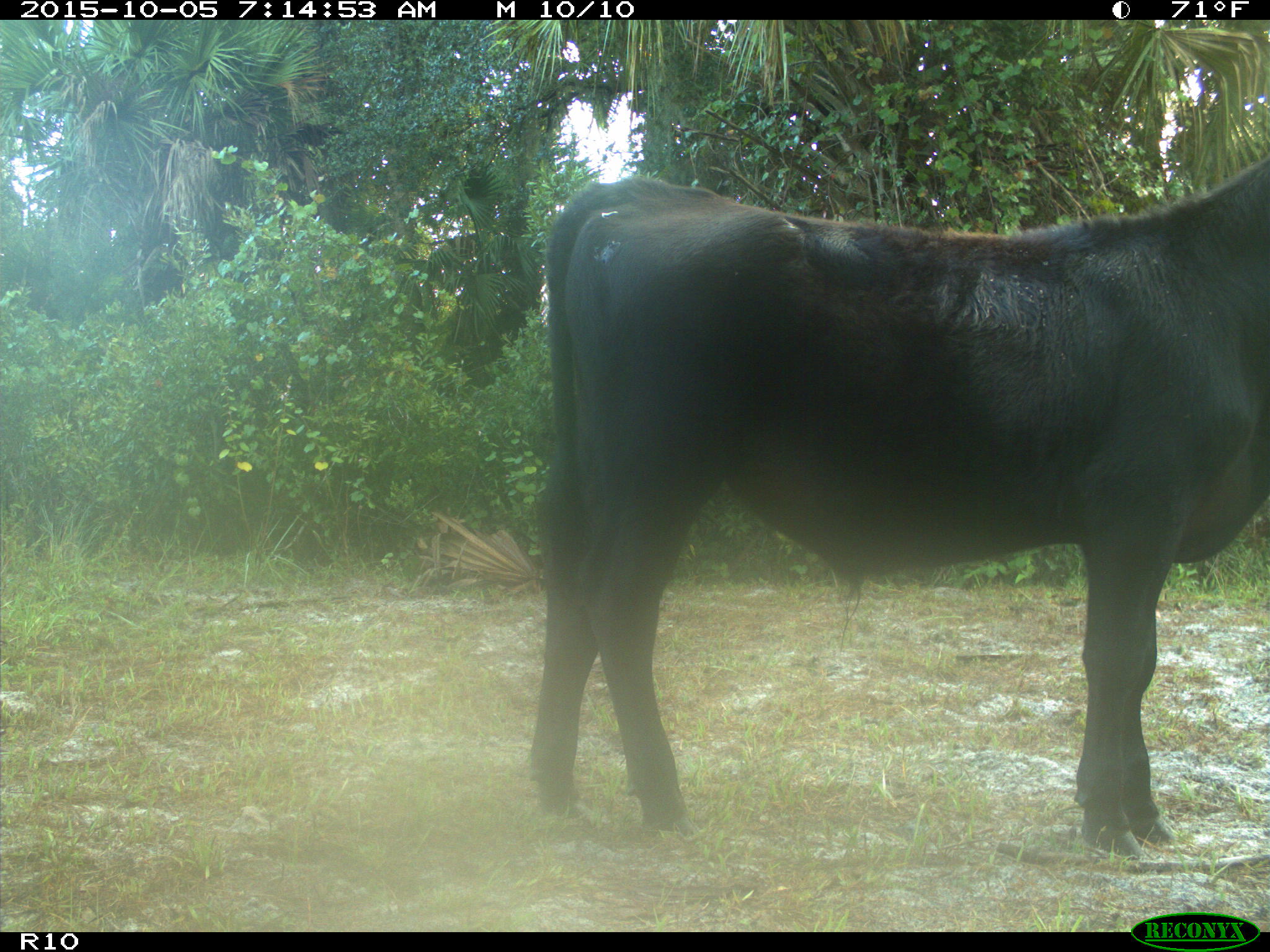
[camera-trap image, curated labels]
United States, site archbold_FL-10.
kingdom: Animalia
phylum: Chordata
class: Mammalia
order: Artiodactyla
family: Bovidae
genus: Bos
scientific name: Bos taurus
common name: domestic cow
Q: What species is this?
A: Bos taurus (domestic cow).